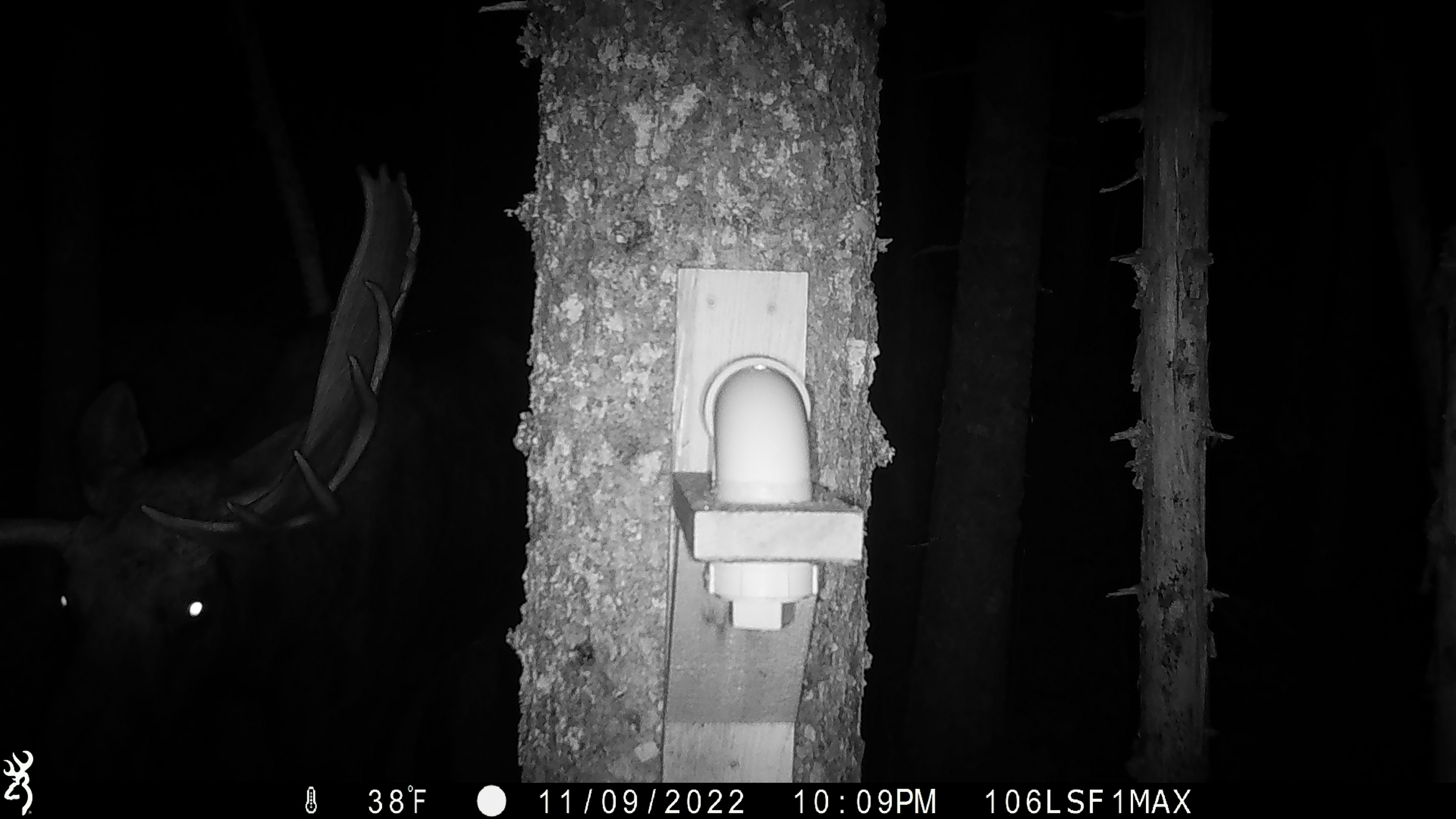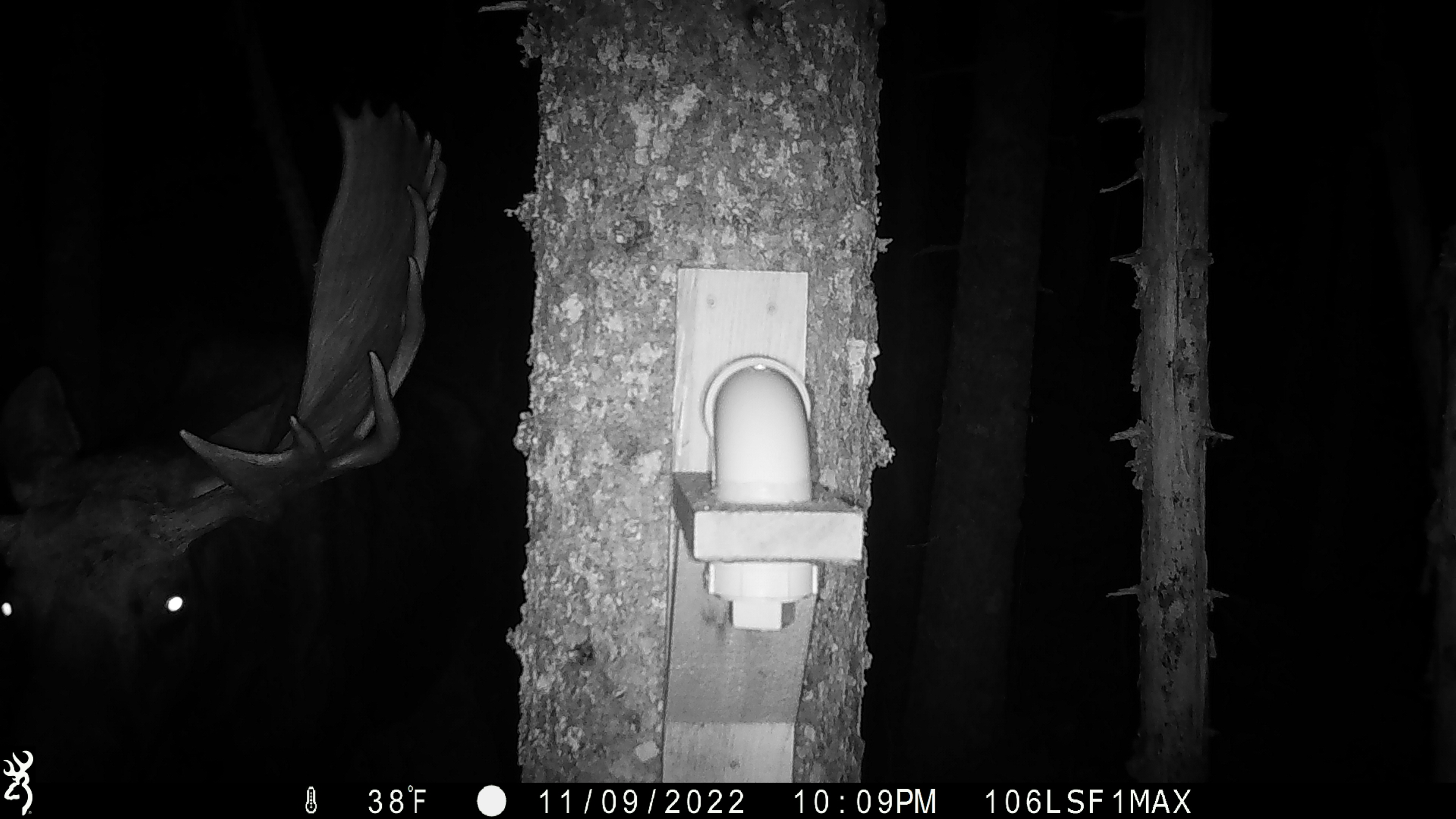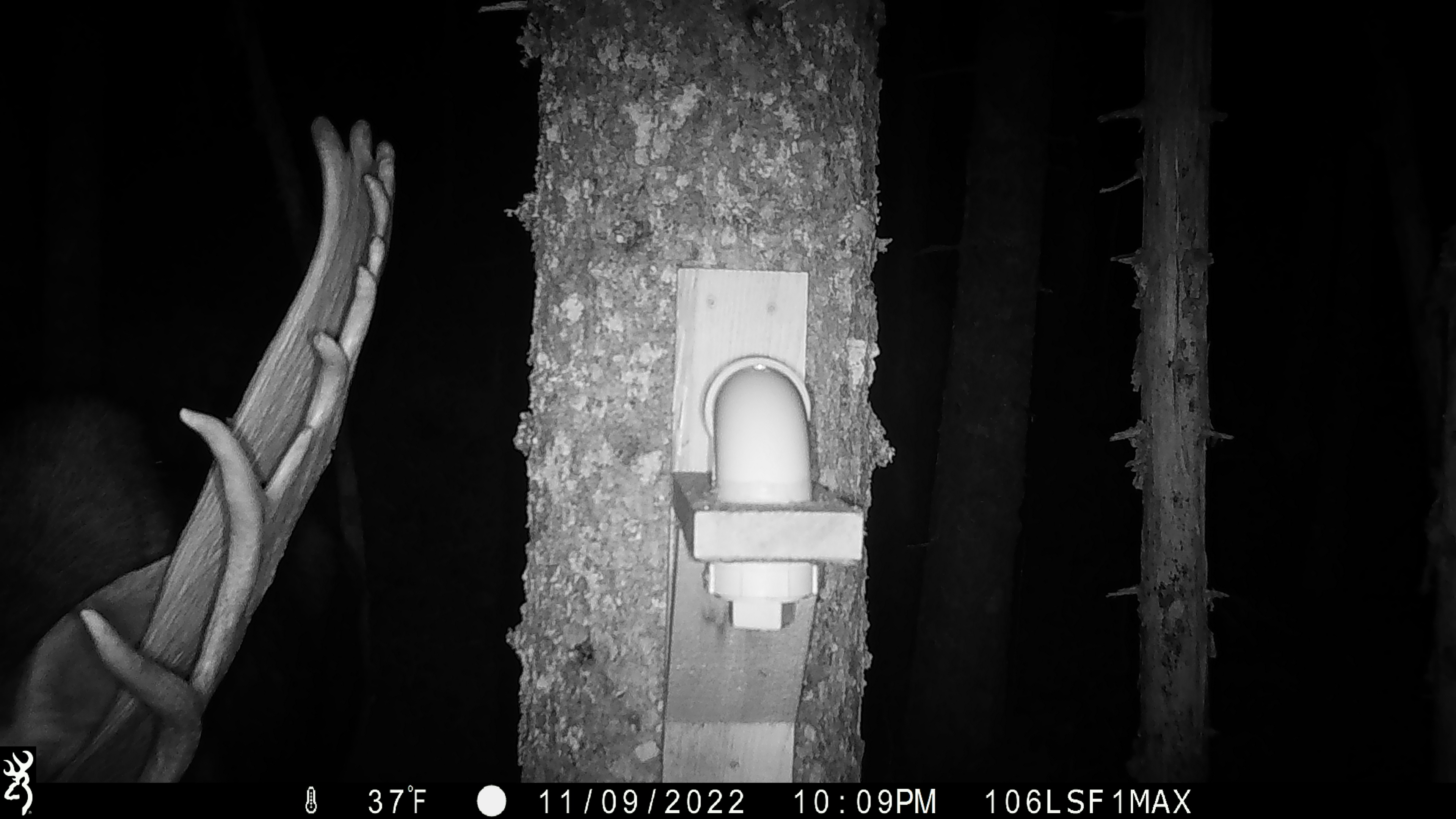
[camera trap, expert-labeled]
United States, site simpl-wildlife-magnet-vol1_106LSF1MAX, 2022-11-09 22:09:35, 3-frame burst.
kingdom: Animalia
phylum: Chordata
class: Mammalia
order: Artiodactyla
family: Cervidae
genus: Alces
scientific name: Alces alces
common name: moose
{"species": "moose (Alces alces)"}